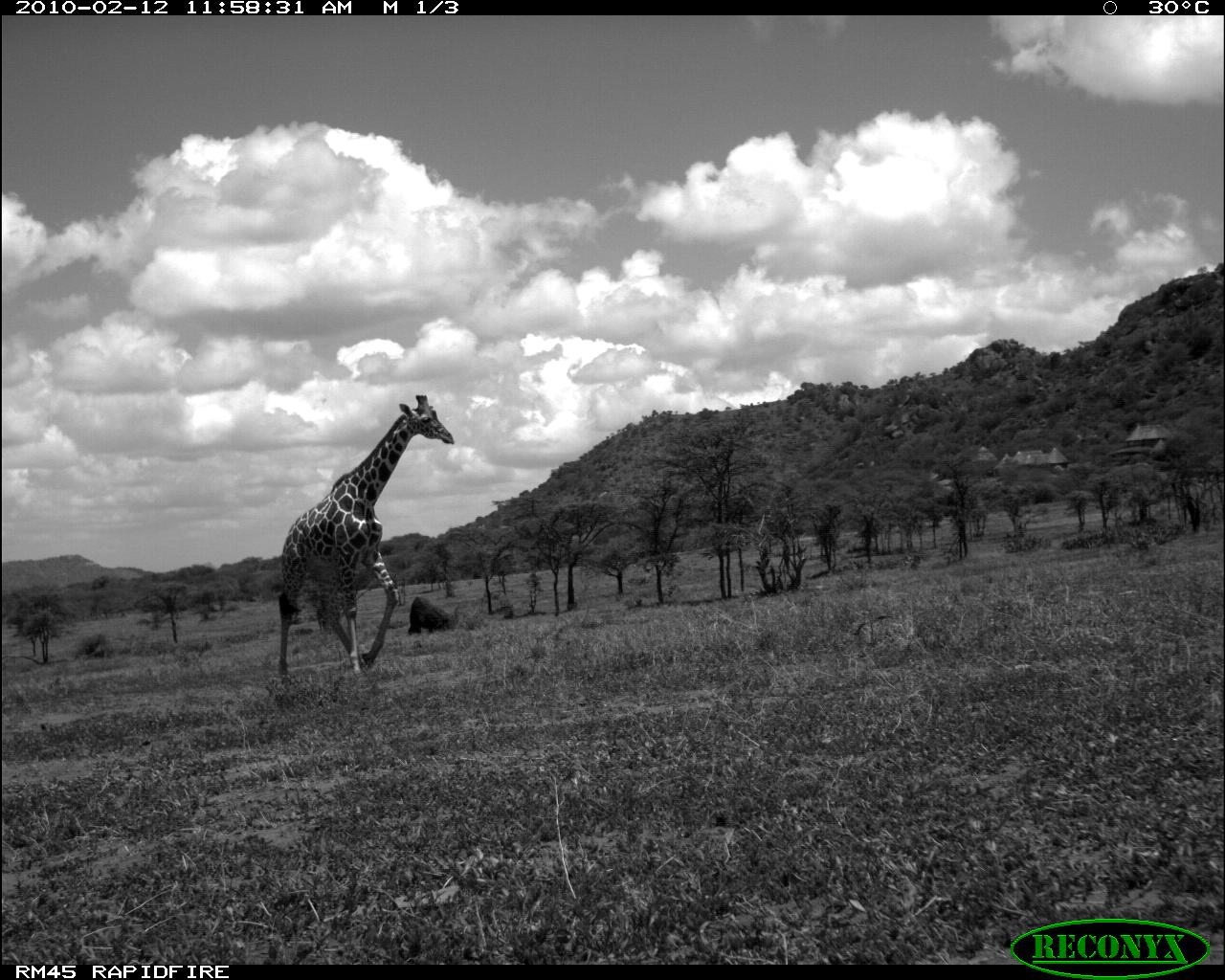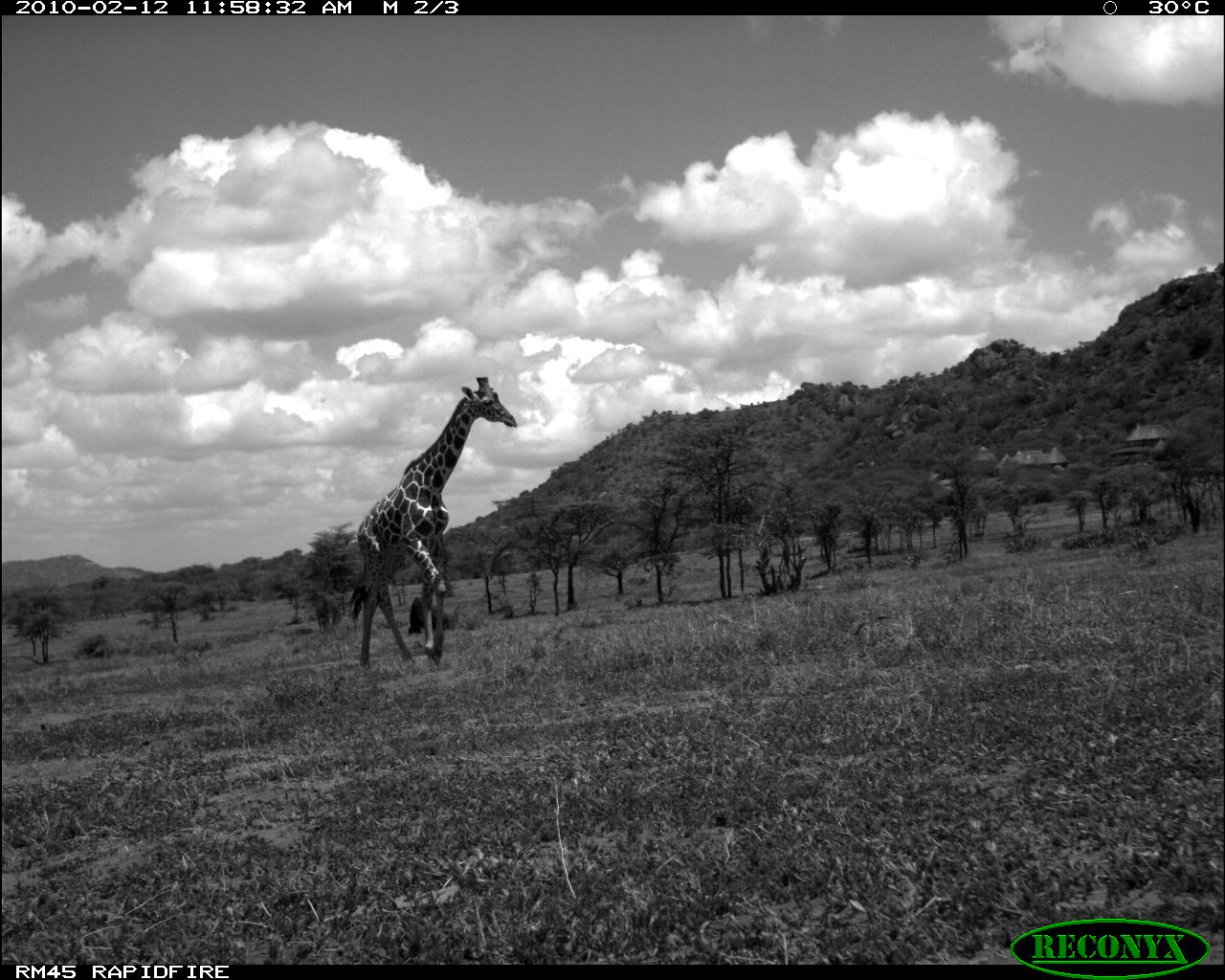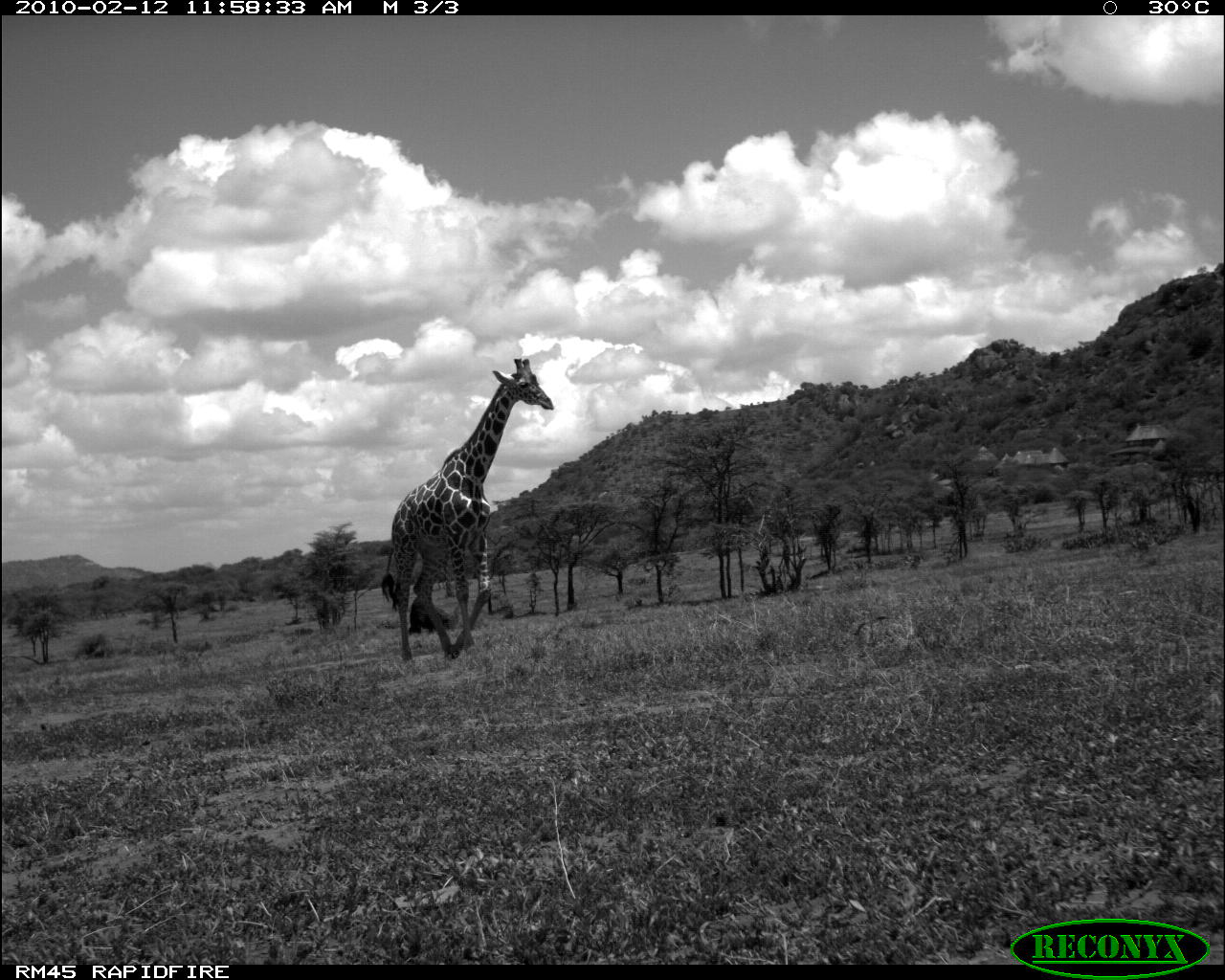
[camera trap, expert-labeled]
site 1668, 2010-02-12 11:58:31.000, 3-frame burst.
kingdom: Animalia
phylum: Chordata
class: Mammalia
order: Artiodactyla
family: Giraffidae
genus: Giraffa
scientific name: Giraffa camelopardalis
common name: giraffe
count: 1